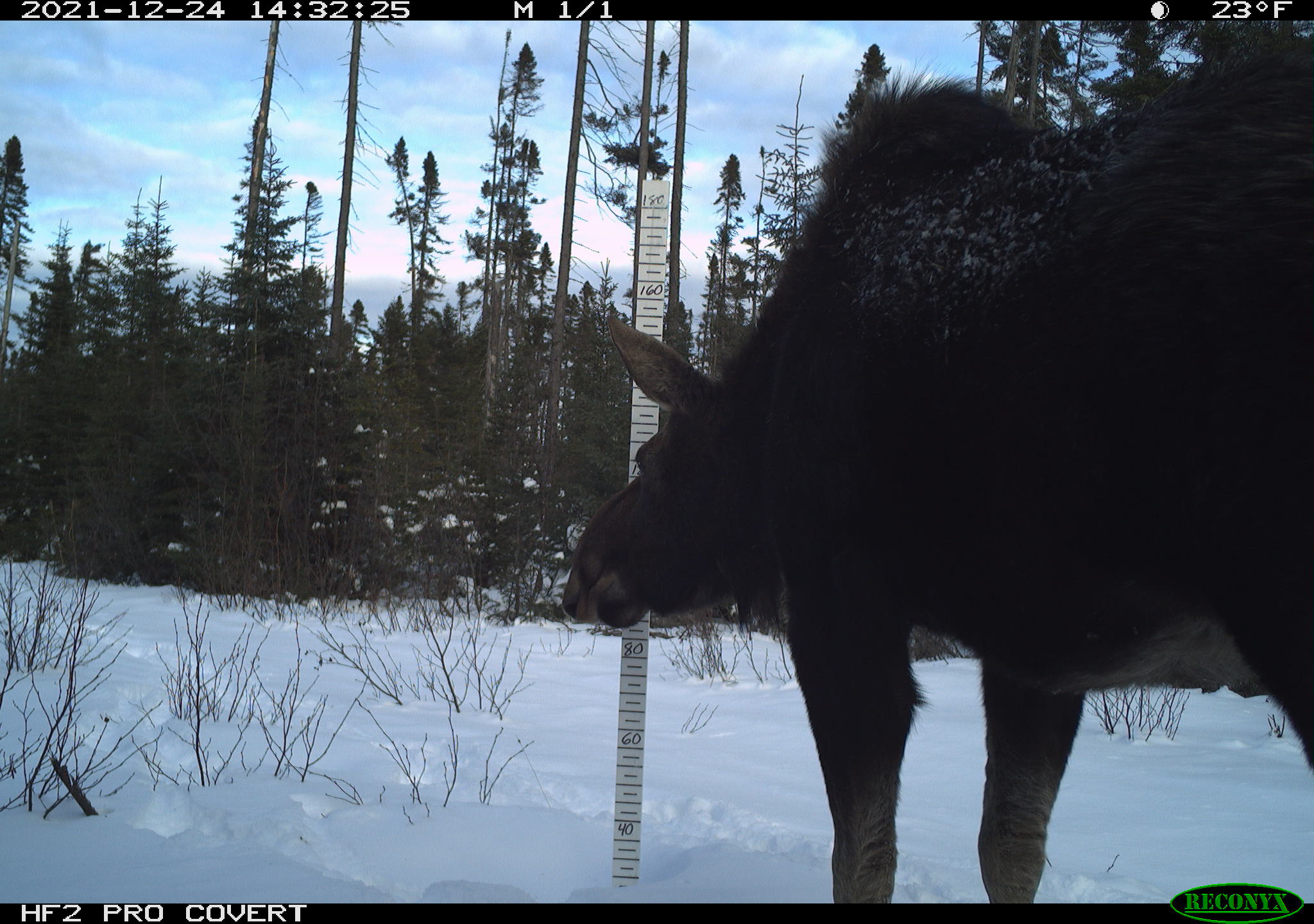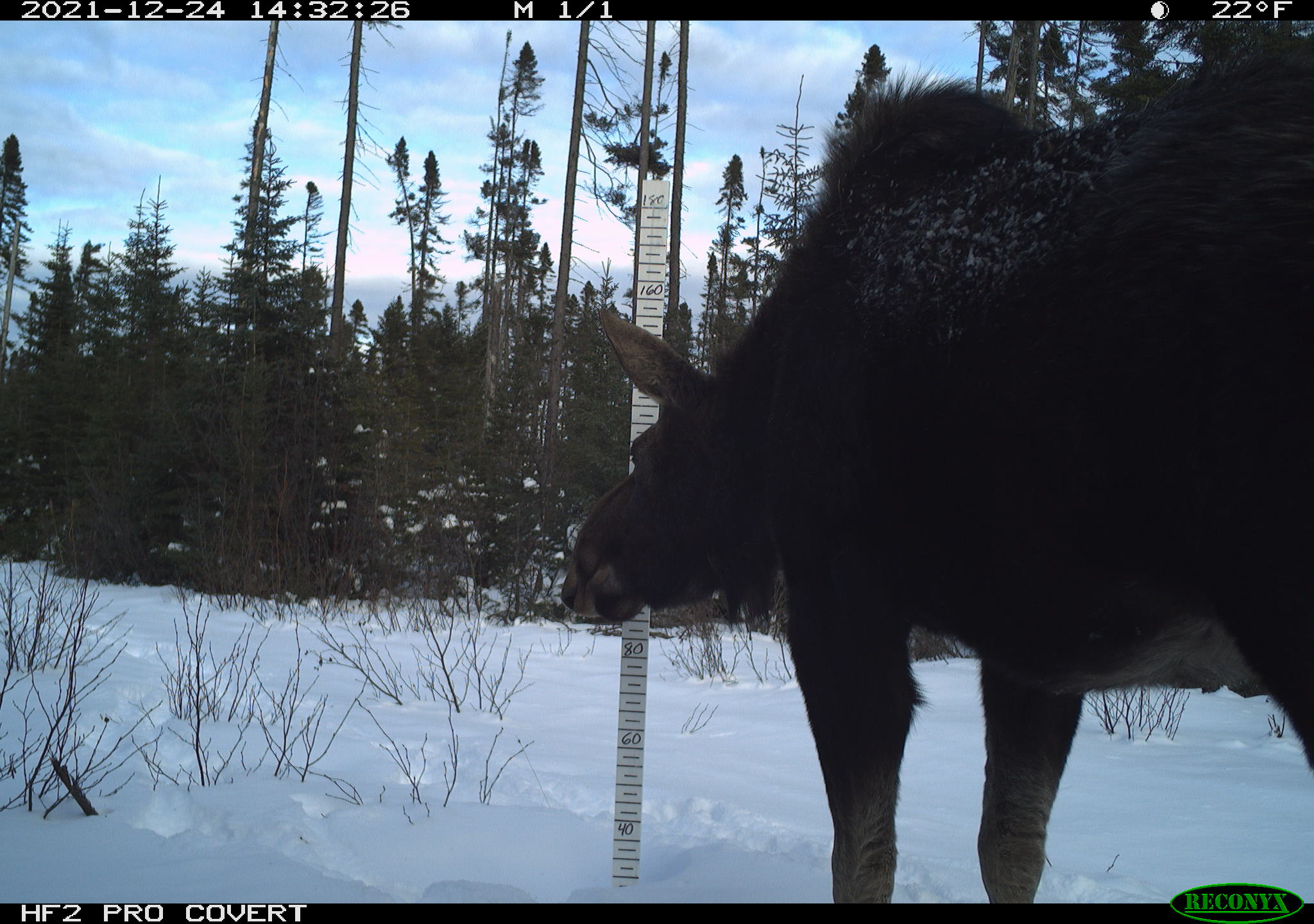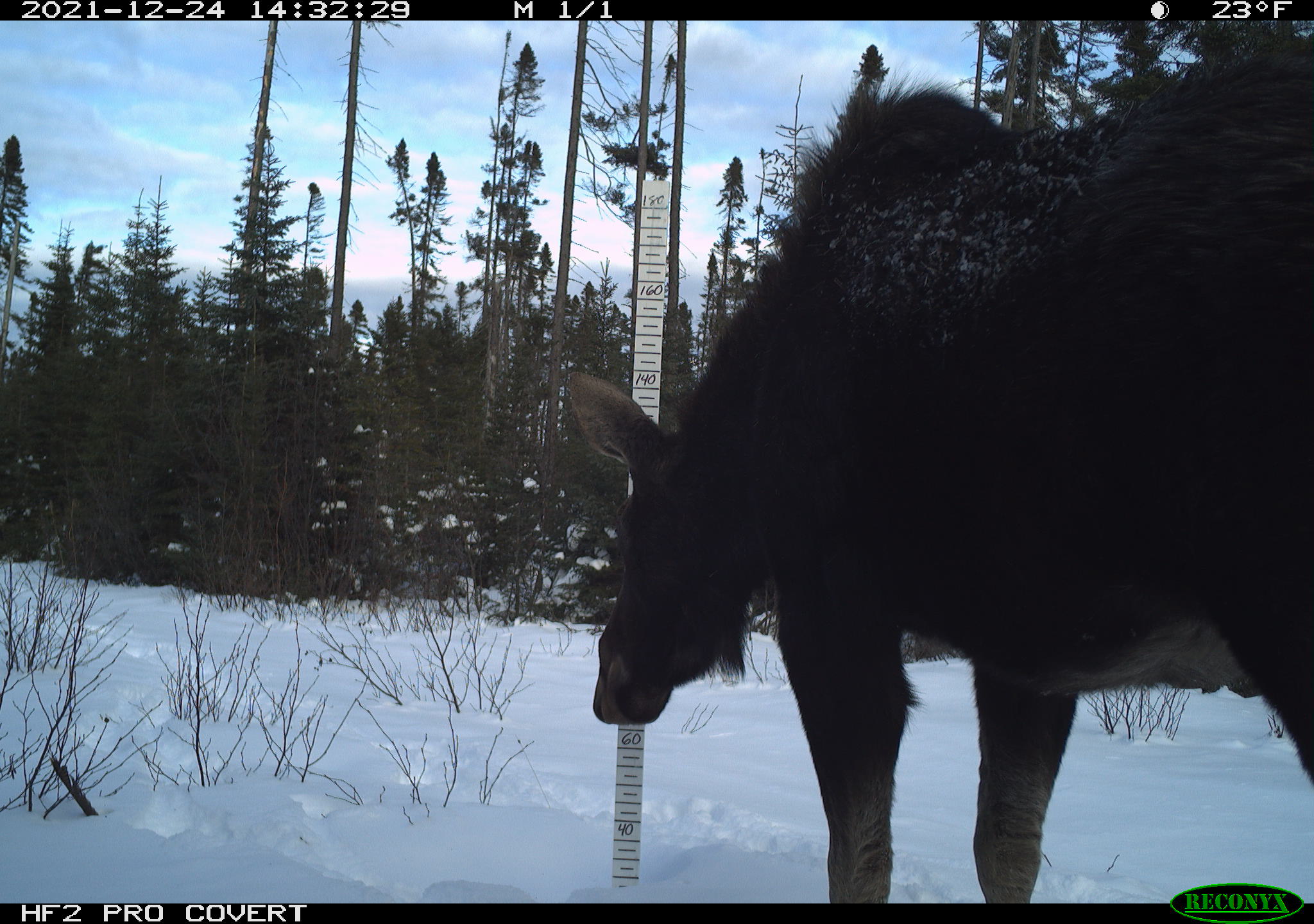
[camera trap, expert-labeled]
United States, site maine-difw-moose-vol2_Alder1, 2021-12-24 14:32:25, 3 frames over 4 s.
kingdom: Animalia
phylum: Chordata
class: Mammalia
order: Artiodactyla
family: Cervidae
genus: Alces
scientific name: Alces alces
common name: moose